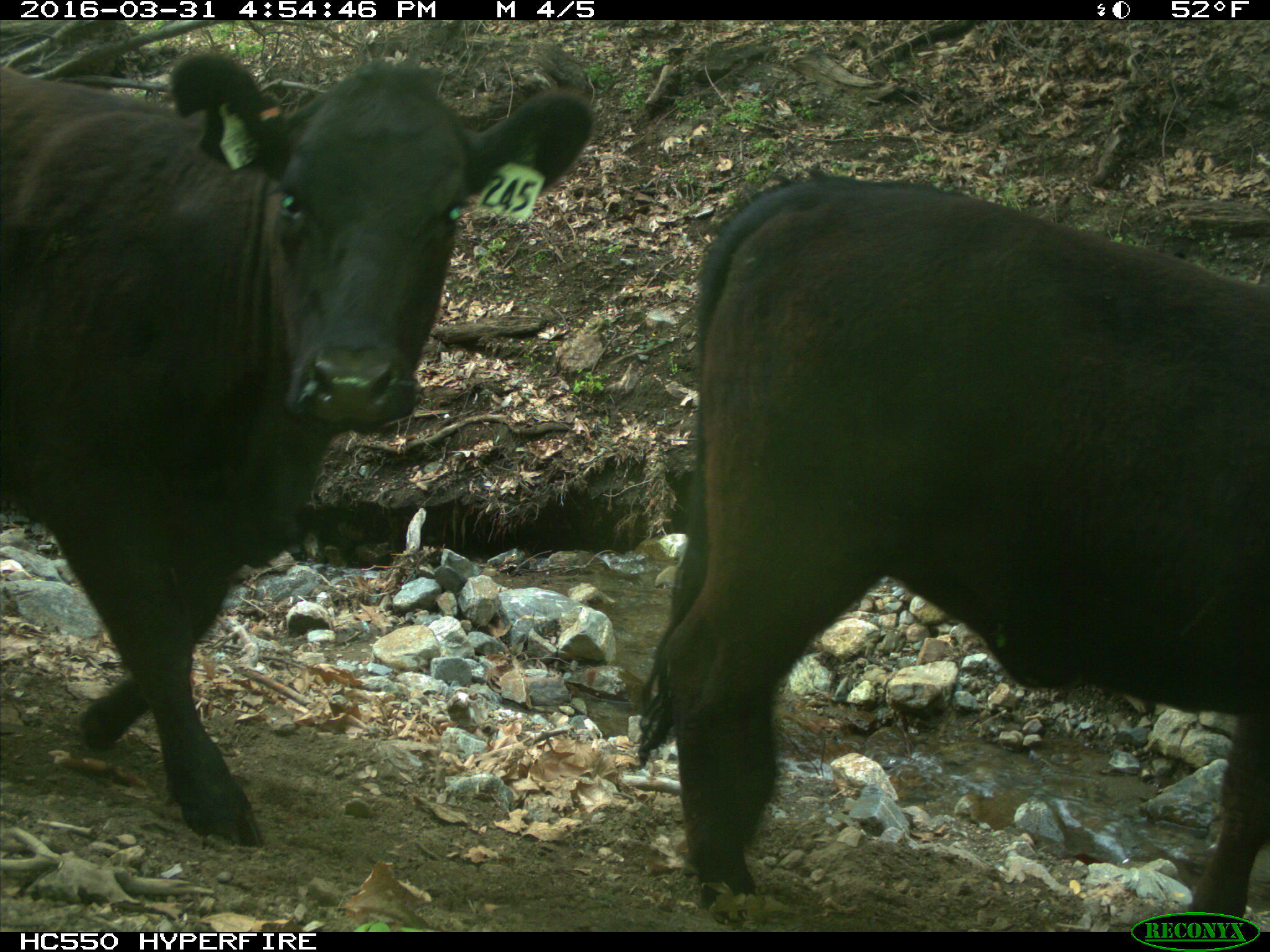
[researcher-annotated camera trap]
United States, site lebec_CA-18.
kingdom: Animalia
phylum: Chordata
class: Mammalia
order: Artiodactyla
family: Bovidae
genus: Bos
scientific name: Bos taurus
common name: domestic cow